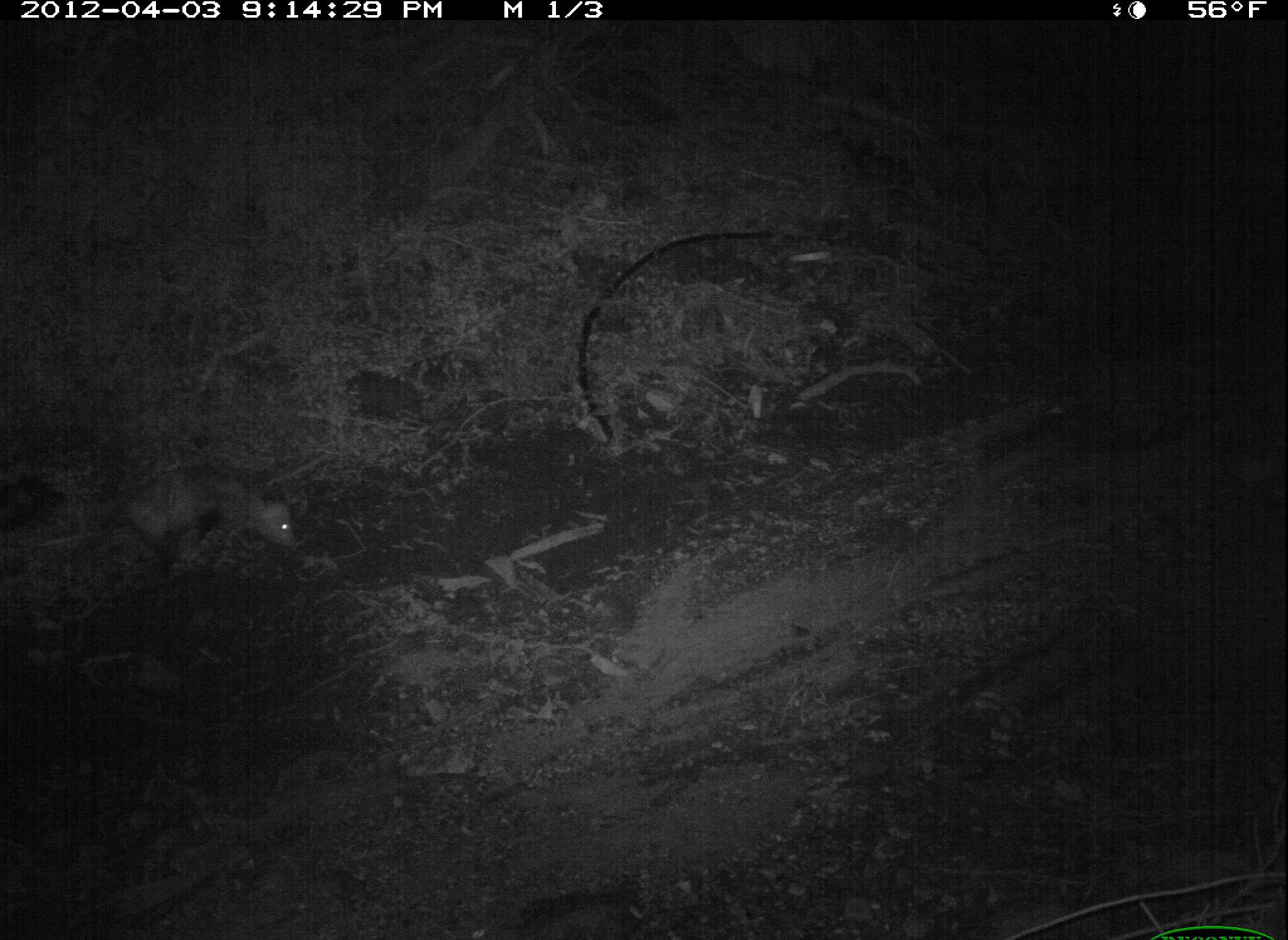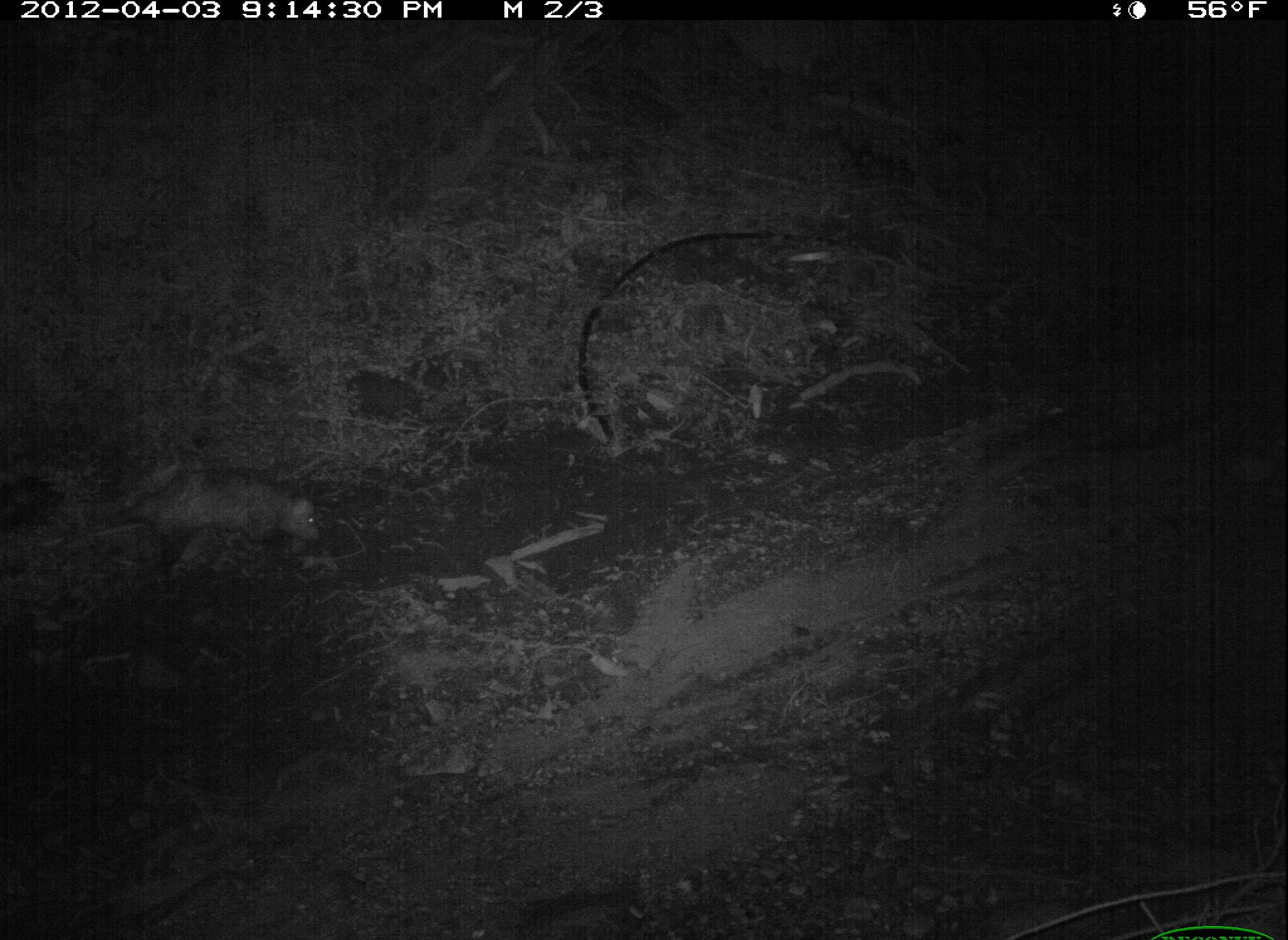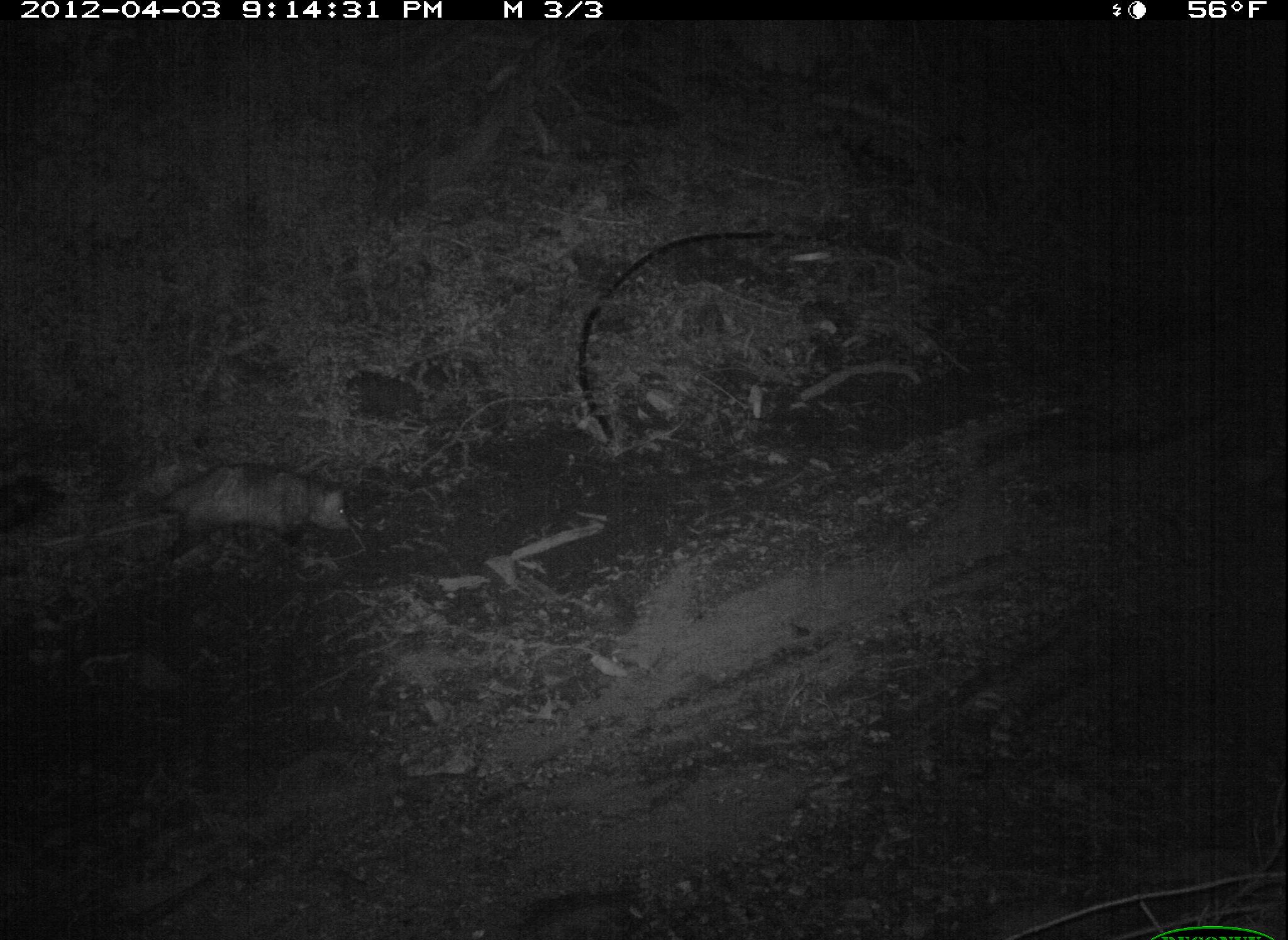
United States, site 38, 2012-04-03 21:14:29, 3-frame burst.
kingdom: Animalia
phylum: Chordata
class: Mammalia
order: Didelphimorphia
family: Didelphidae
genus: Didelphis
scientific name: Didelphis virginiana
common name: virginia opossum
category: opossum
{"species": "opossum (virginia opossum) (Didelphis virginiana)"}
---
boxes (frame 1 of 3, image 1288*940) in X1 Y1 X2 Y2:
opossum: 61 454 335 606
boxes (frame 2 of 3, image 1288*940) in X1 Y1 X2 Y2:
opossum: 82 457 327 577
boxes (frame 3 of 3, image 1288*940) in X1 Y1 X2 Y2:
opossum: 64 449 369 573